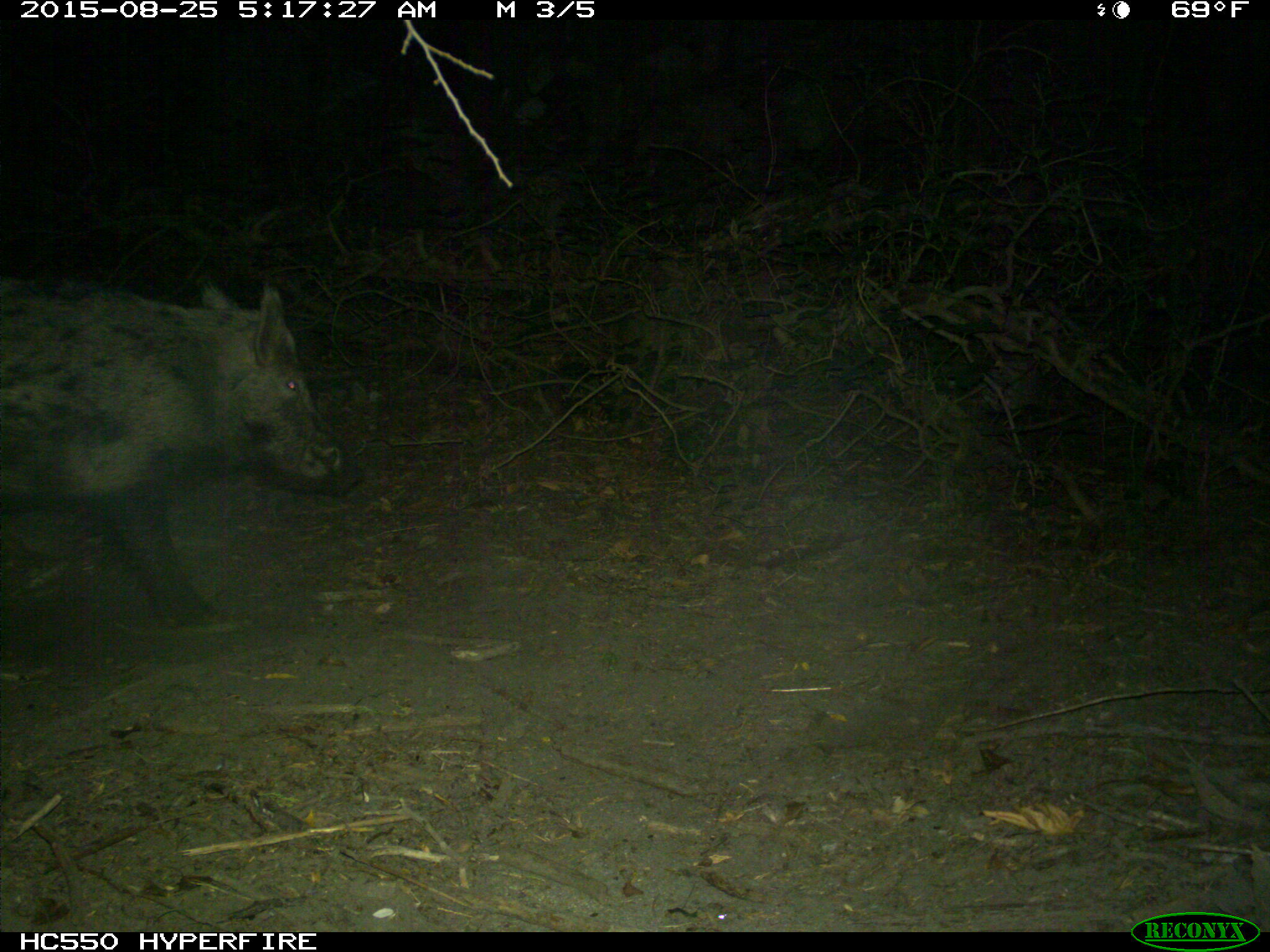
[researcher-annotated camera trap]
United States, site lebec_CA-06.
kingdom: Animalia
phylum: Chordata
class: Mammalia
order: Artiodactyla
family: Suidae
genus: Sus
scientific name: Sus scrofa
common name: wild boar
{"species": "Sus scrofa (wild boar)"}